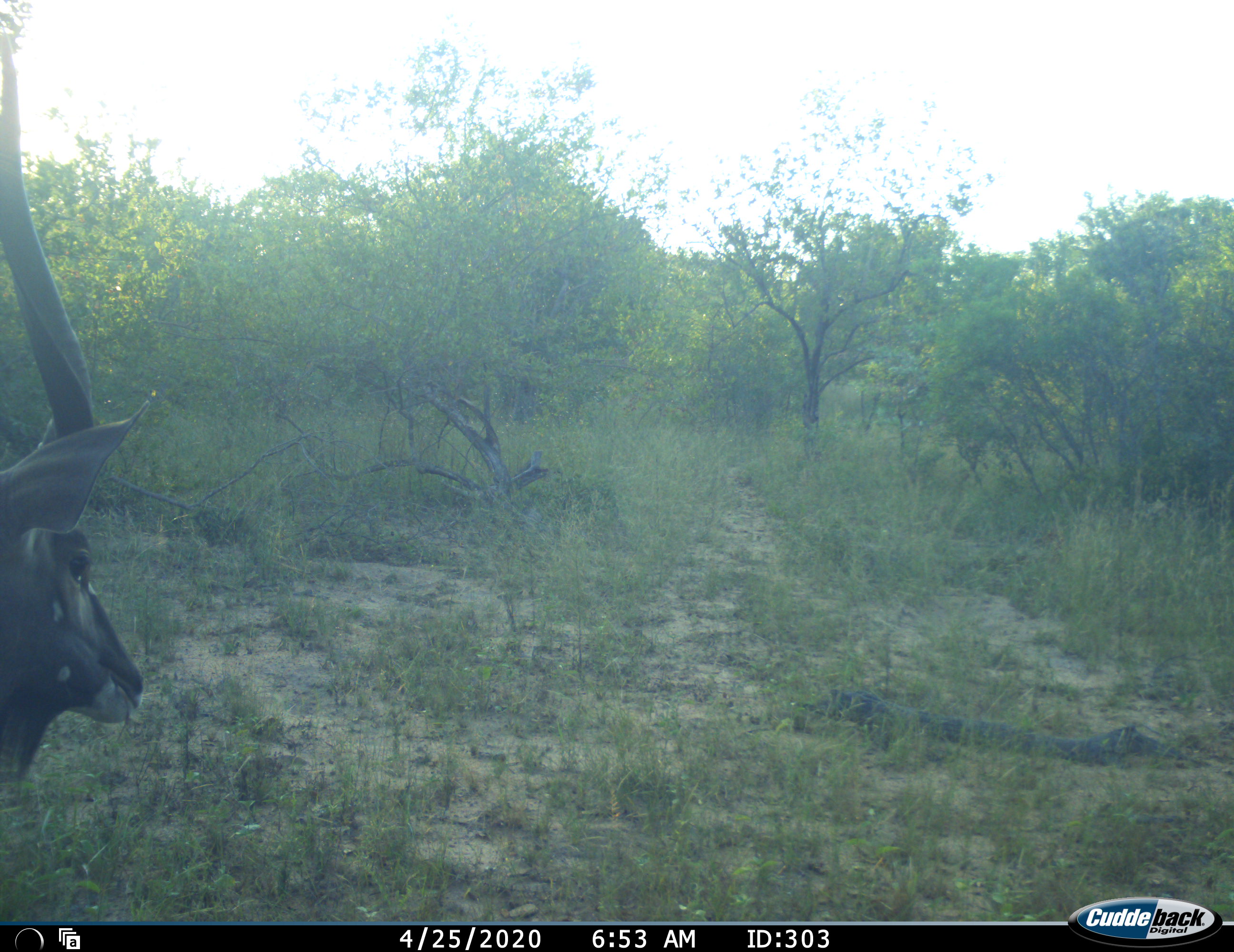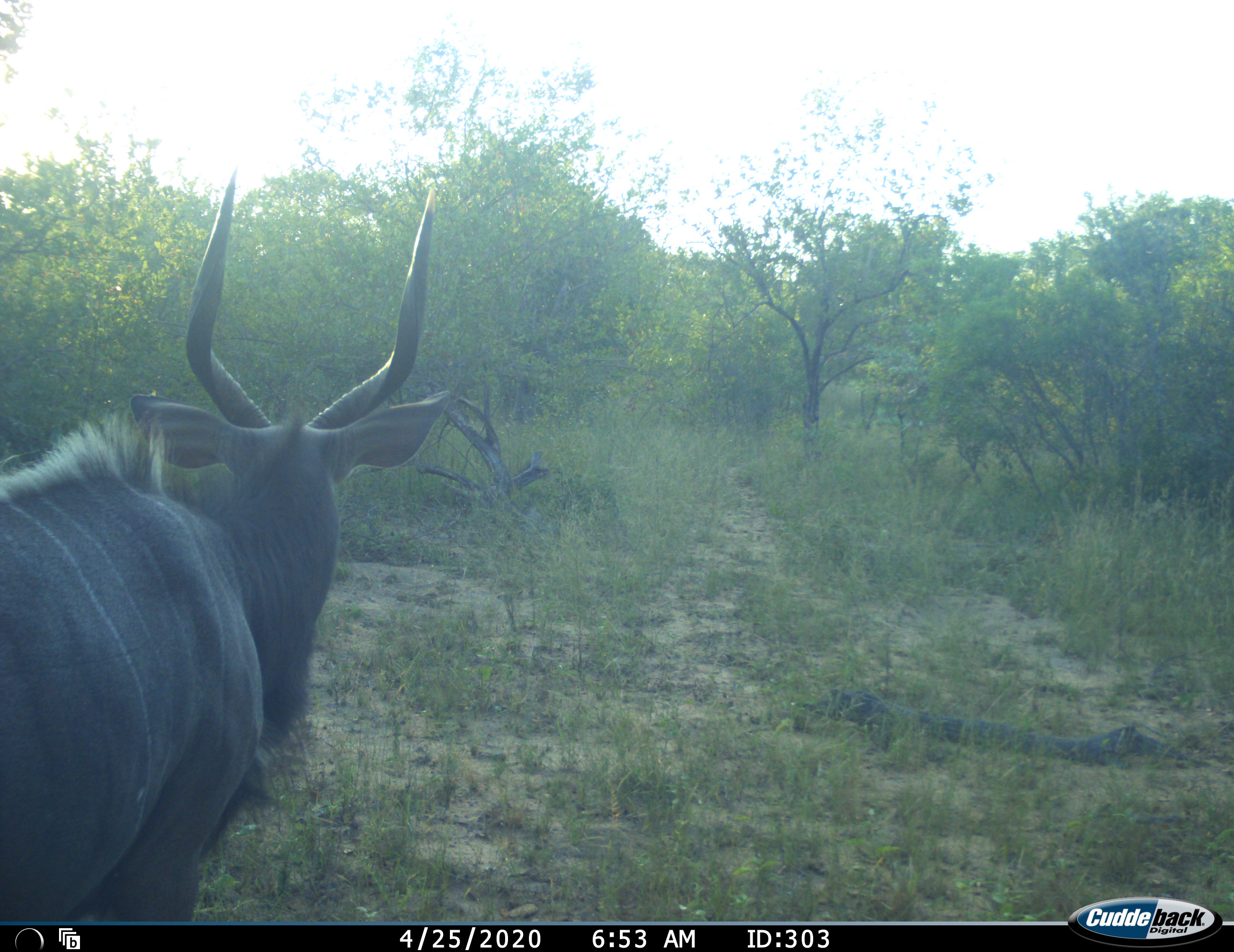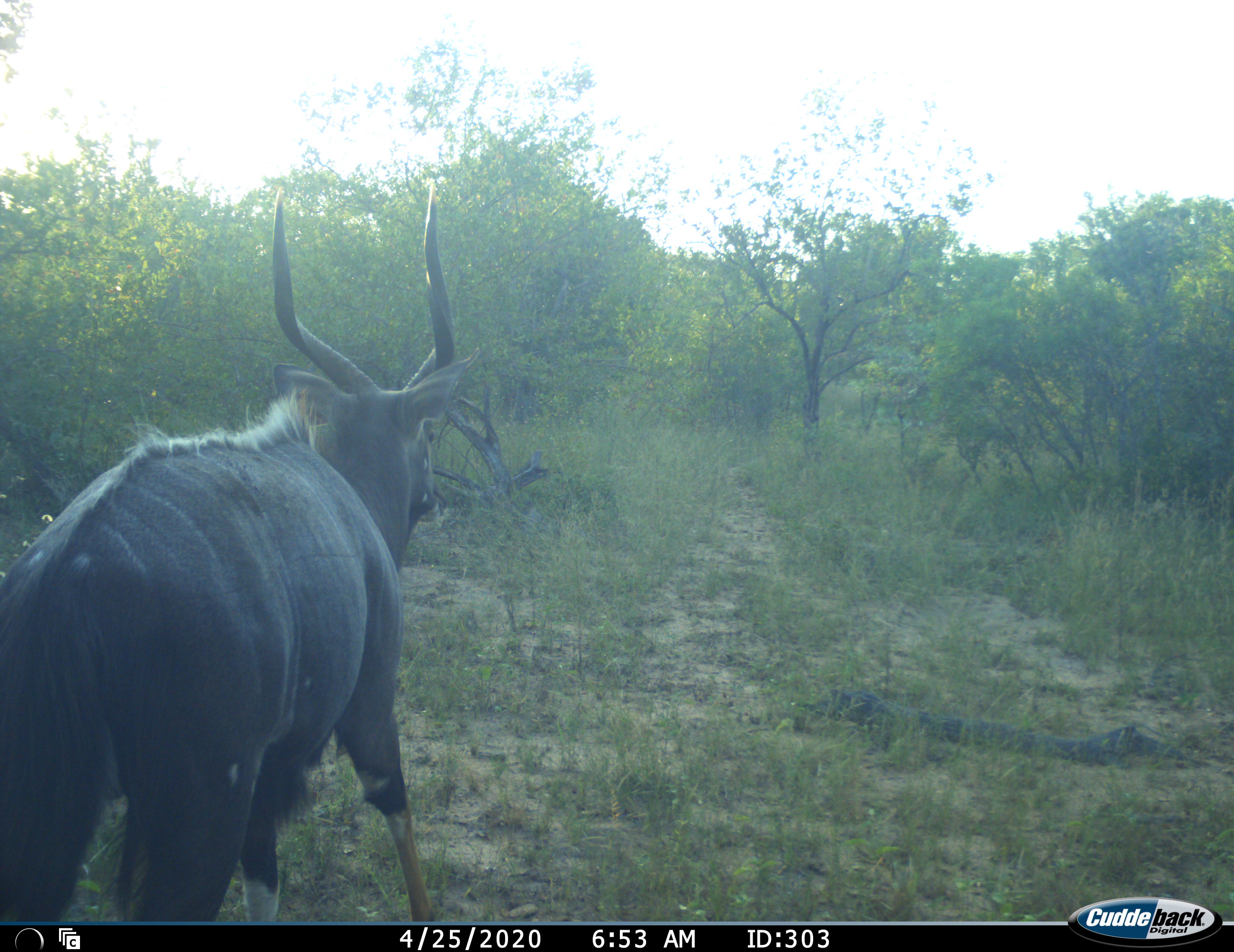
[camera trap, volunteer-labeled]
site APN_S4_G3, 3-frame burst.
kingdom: Animalia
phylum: Chordata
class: Mammalia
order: Artiodactyla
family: Bovidae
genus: Tragelaphus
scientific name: Tragelaphus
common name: kudu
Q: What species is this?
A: Kudu (Tragelaphus).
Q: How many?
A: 1.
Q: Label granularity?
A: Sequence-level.